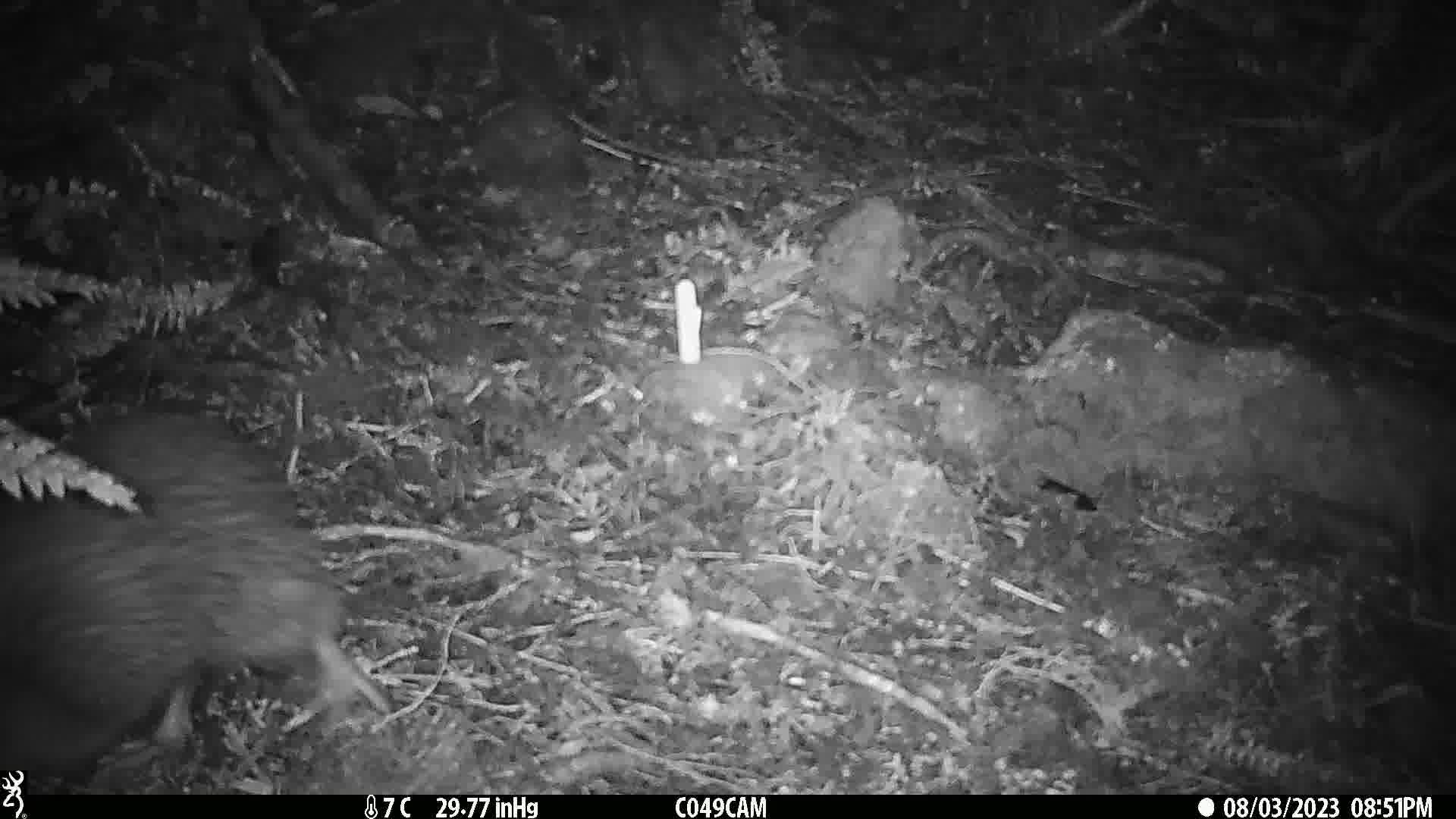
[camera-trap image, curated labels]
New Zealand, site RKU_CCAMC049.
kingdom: Animalia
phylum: Chordata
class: Aves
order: Apterygiformes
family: Apterygidae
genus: Apteryx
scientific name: Apteryx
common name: kiwi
Kiwi (Apteryx).